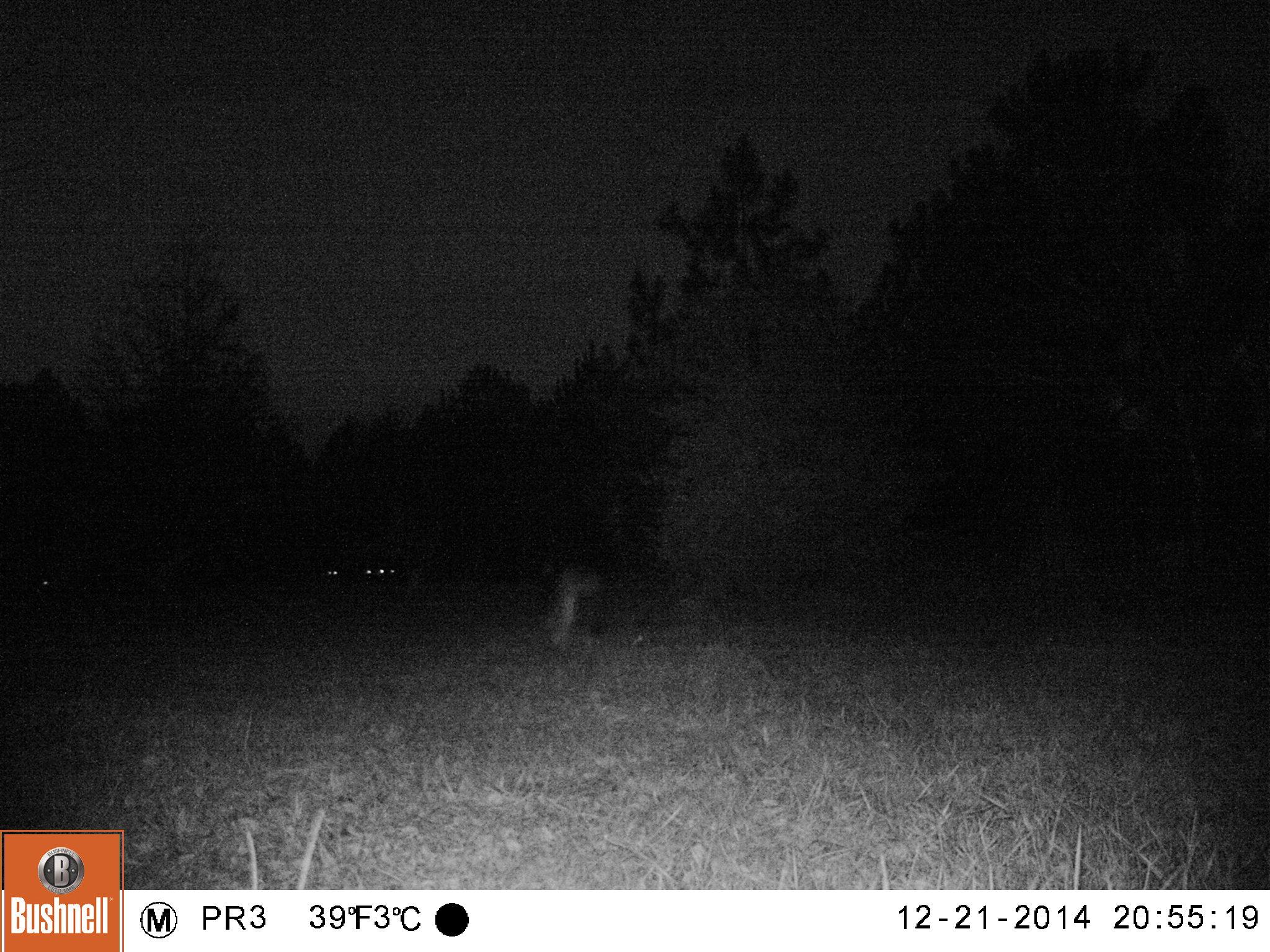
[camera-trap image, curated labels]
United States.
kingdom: Animalia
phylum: Chordata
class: Mammalia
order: Carnivora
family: Canidae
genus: Canis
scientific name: Canis latrans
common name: coyote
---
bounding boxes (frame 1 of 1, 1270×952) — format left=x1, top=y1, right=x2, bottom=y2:
Coyote: left=522, top=564, right=626, bottom=651